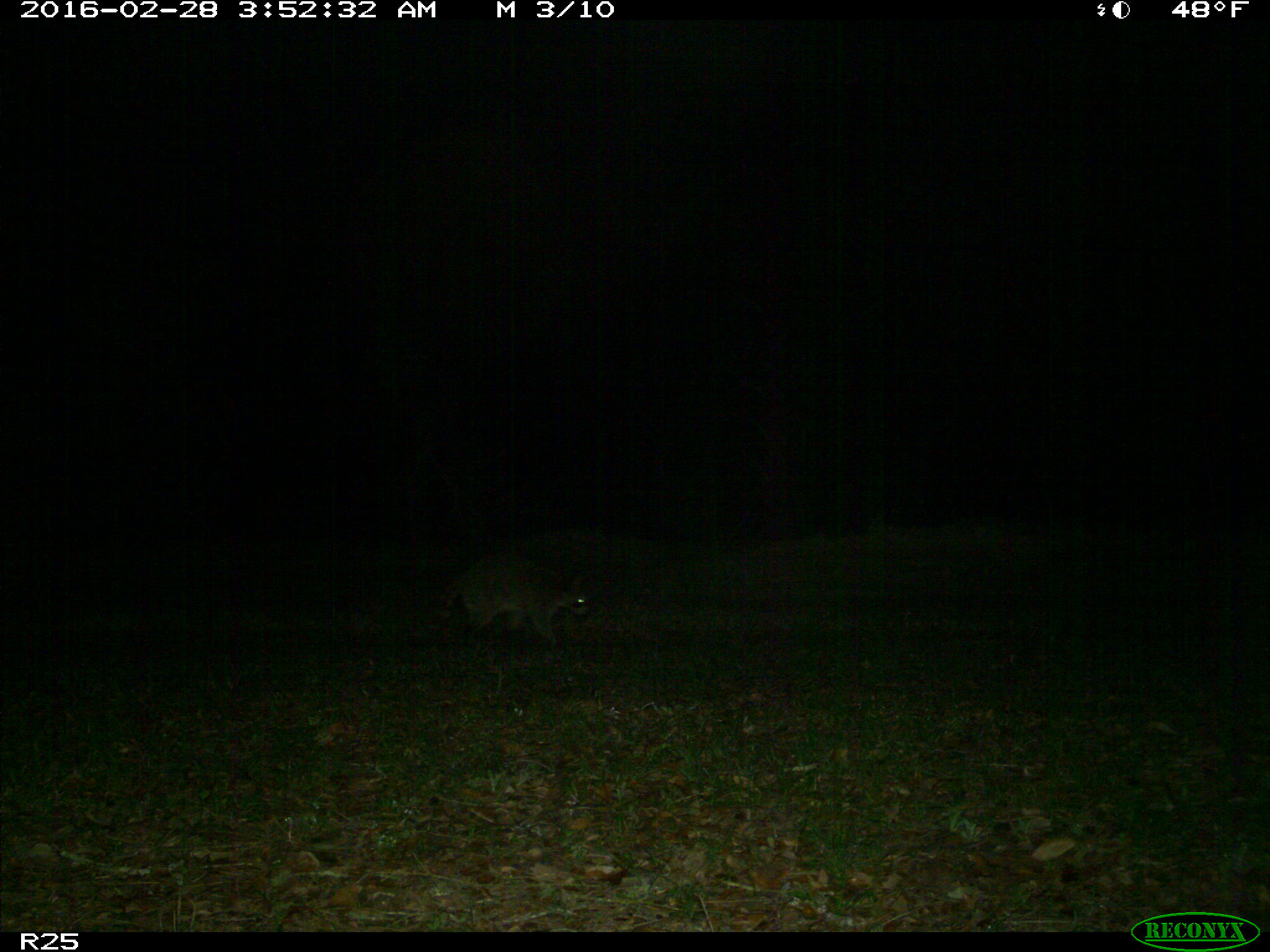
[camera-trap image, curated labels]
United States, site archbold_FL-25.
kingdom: Animalia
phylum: Chordata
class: Mammalia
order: Carnivora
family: Procyonidae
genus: Procyon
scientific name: Procyon lotor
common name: common raccoon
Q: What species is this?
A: Procyon lotor (common raccoon).